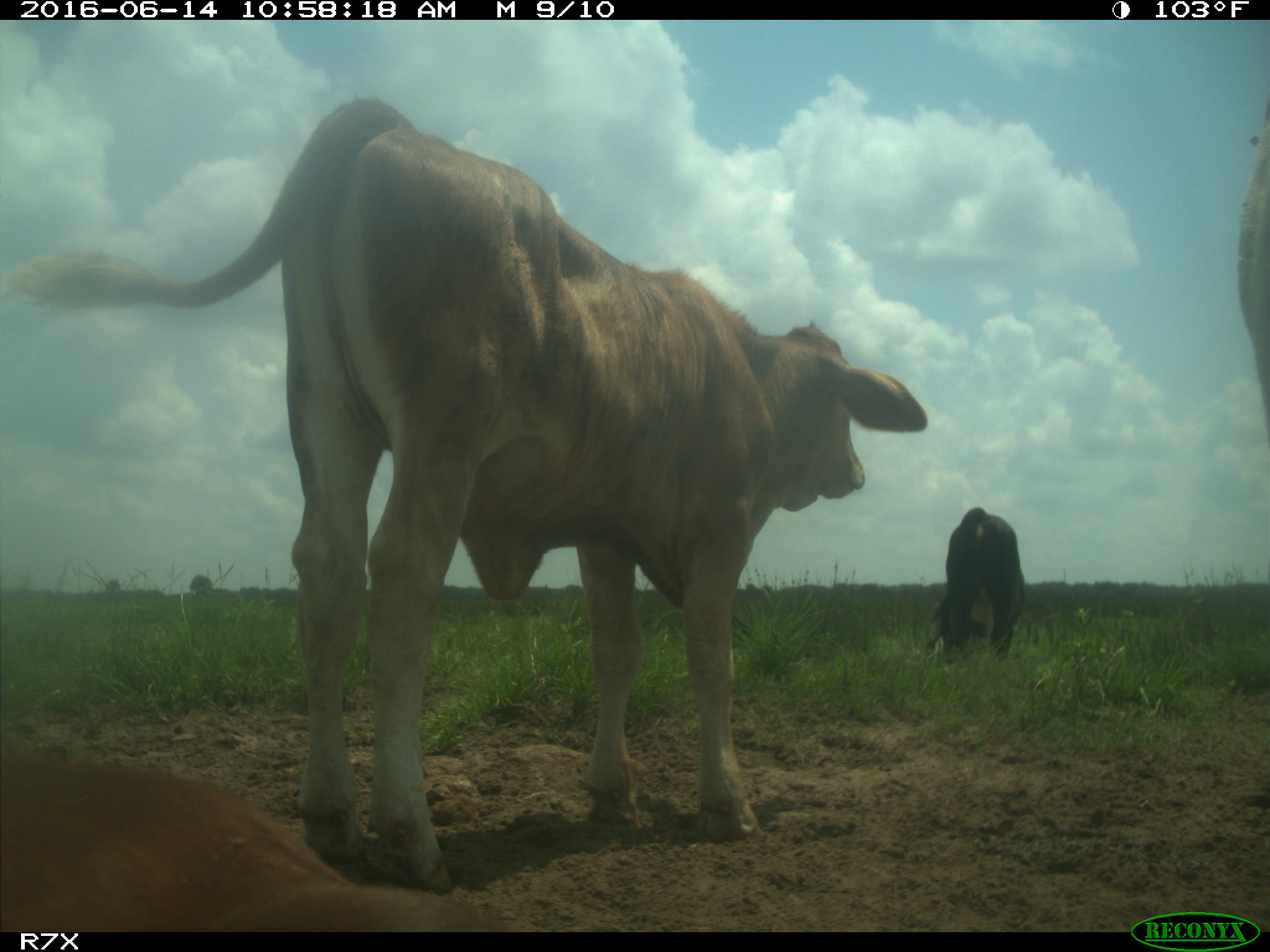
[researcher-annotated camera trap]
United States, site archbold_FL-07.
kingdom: Animalia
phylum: Chordata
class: Mammalia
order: Artiodactyla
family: Bovidae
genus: Bos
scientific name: Bos taurus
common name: domestic cow